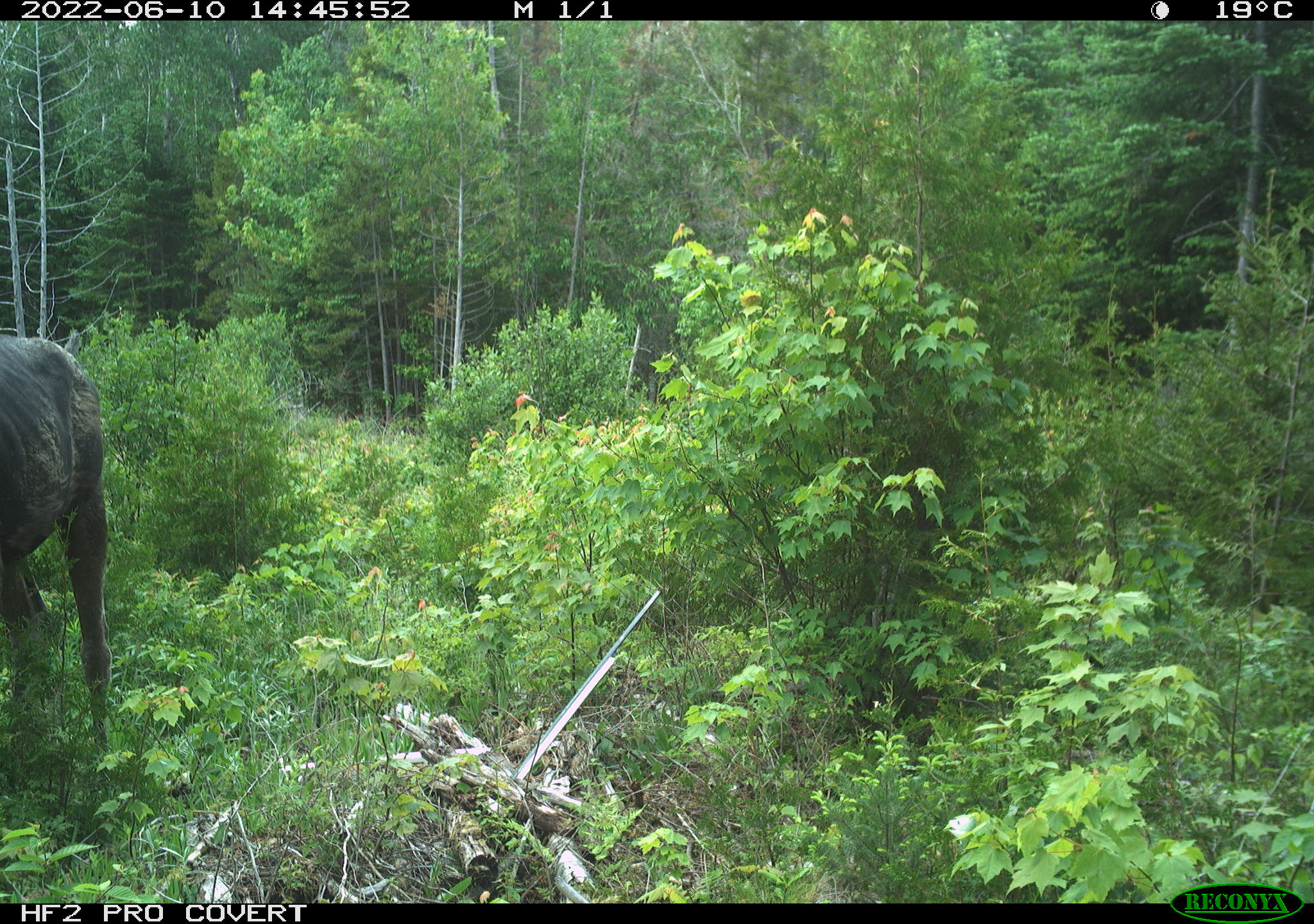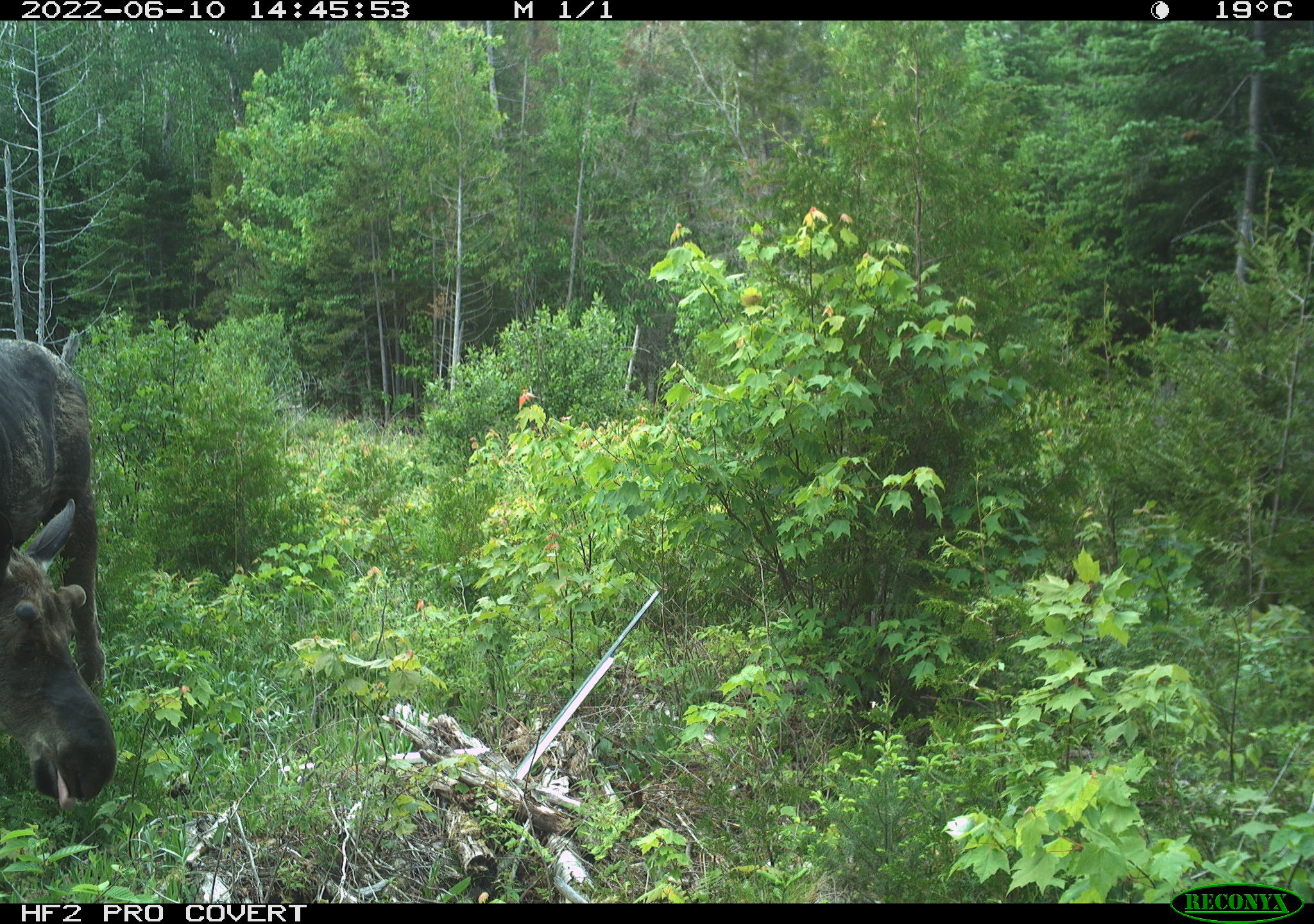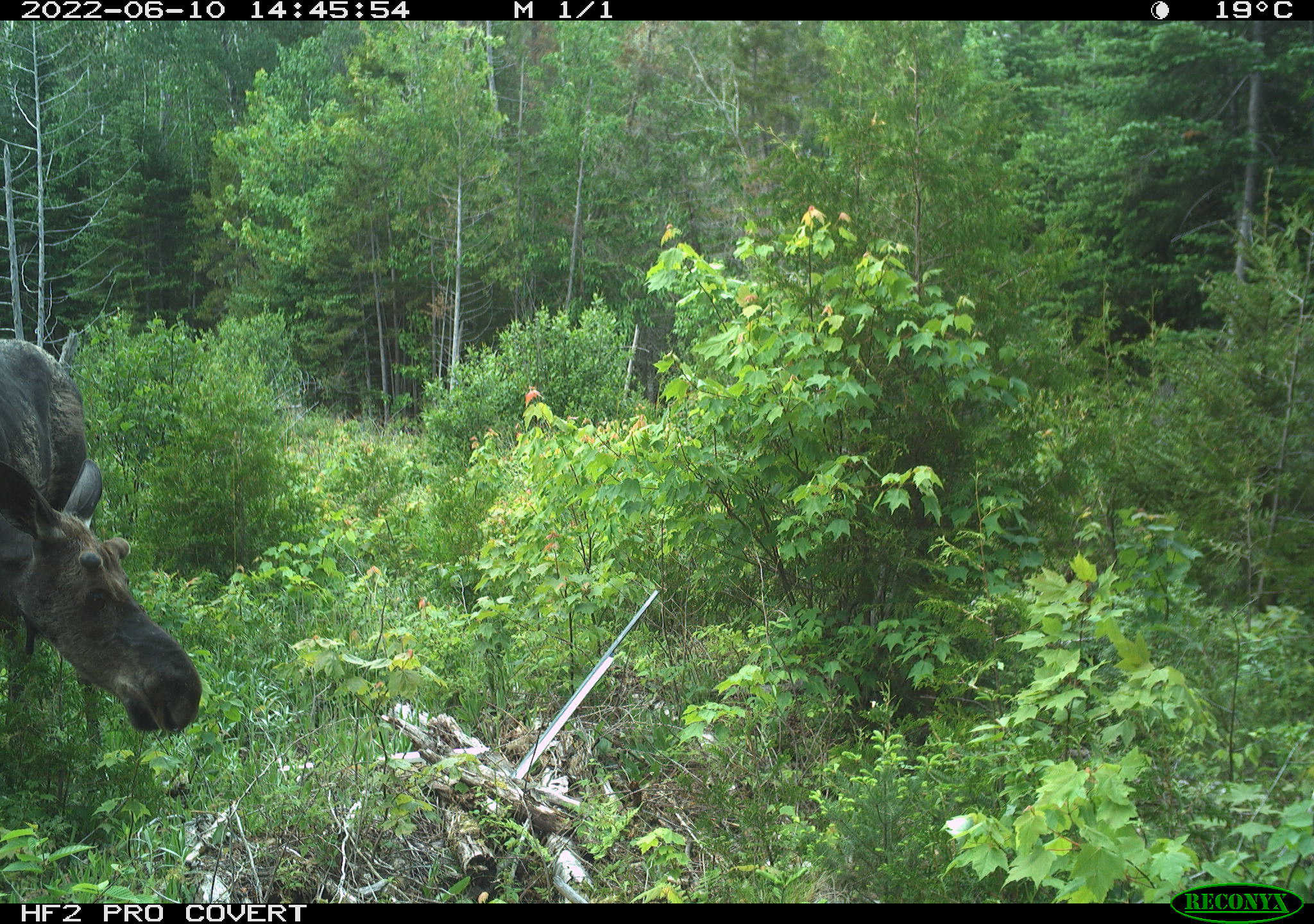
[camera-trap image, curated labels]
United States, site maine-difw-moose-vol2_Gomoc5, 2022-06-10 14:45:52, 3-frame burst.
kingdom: Animalia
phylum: Chordata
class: Mammalia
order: Artiodactyla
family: Cervidae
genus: Alces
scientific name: Alces alces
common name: moose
Moose (Alces alces).